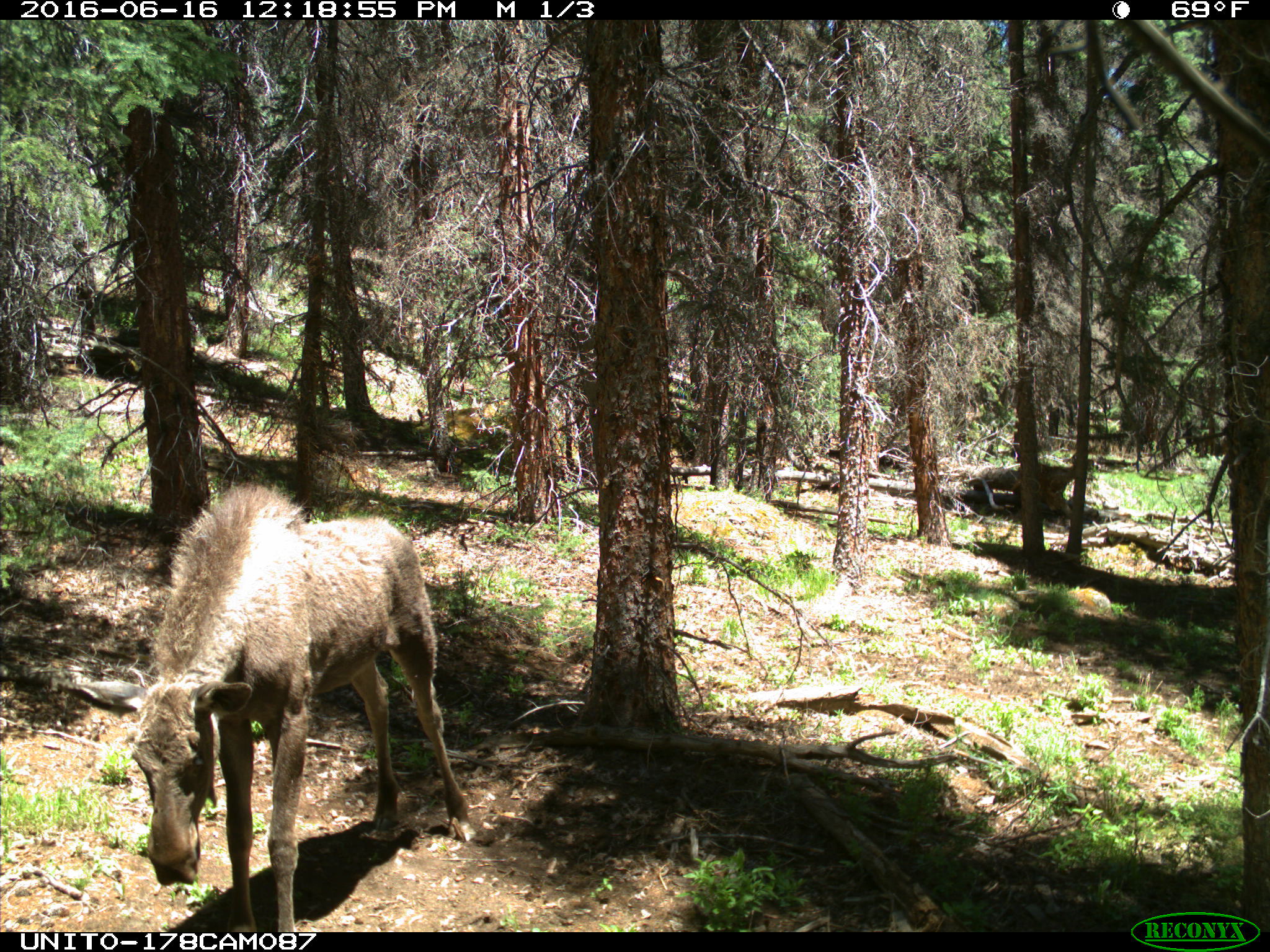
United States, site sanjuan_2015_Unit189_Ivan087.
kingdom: Animalia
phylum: Chordata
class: Mammalia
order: Artiodactyla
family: Cervidae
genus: Alces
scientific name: Alces alces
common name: moose